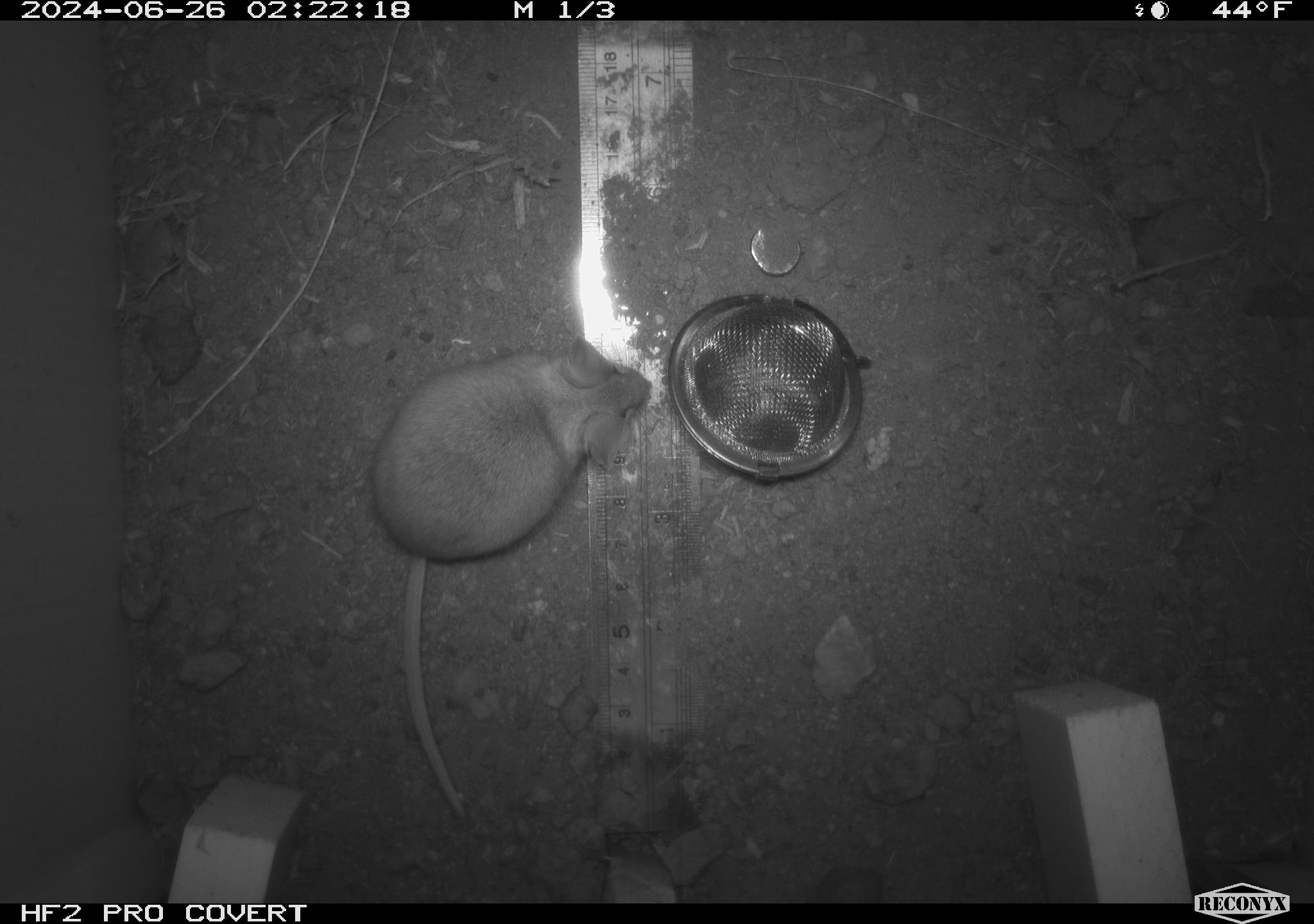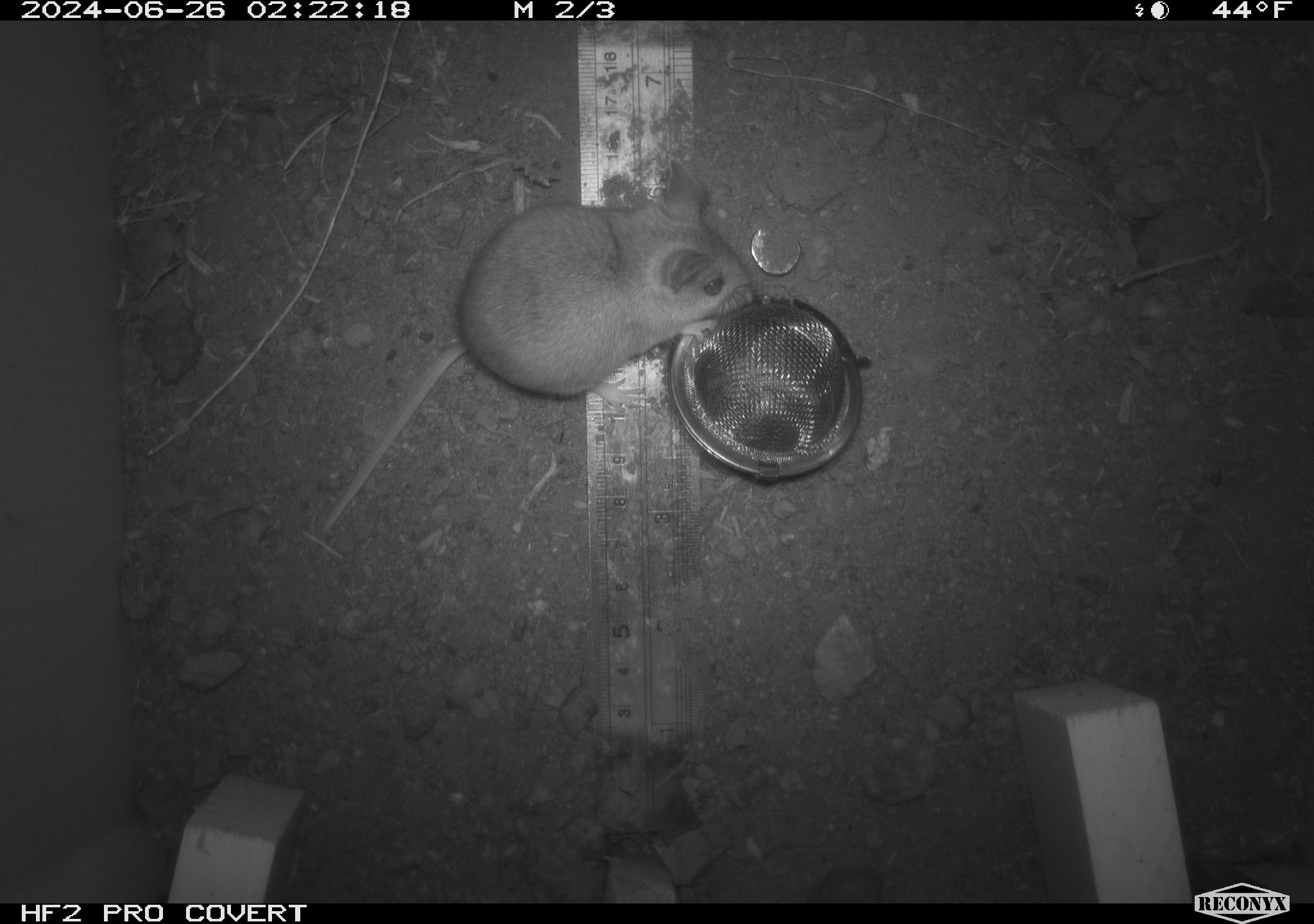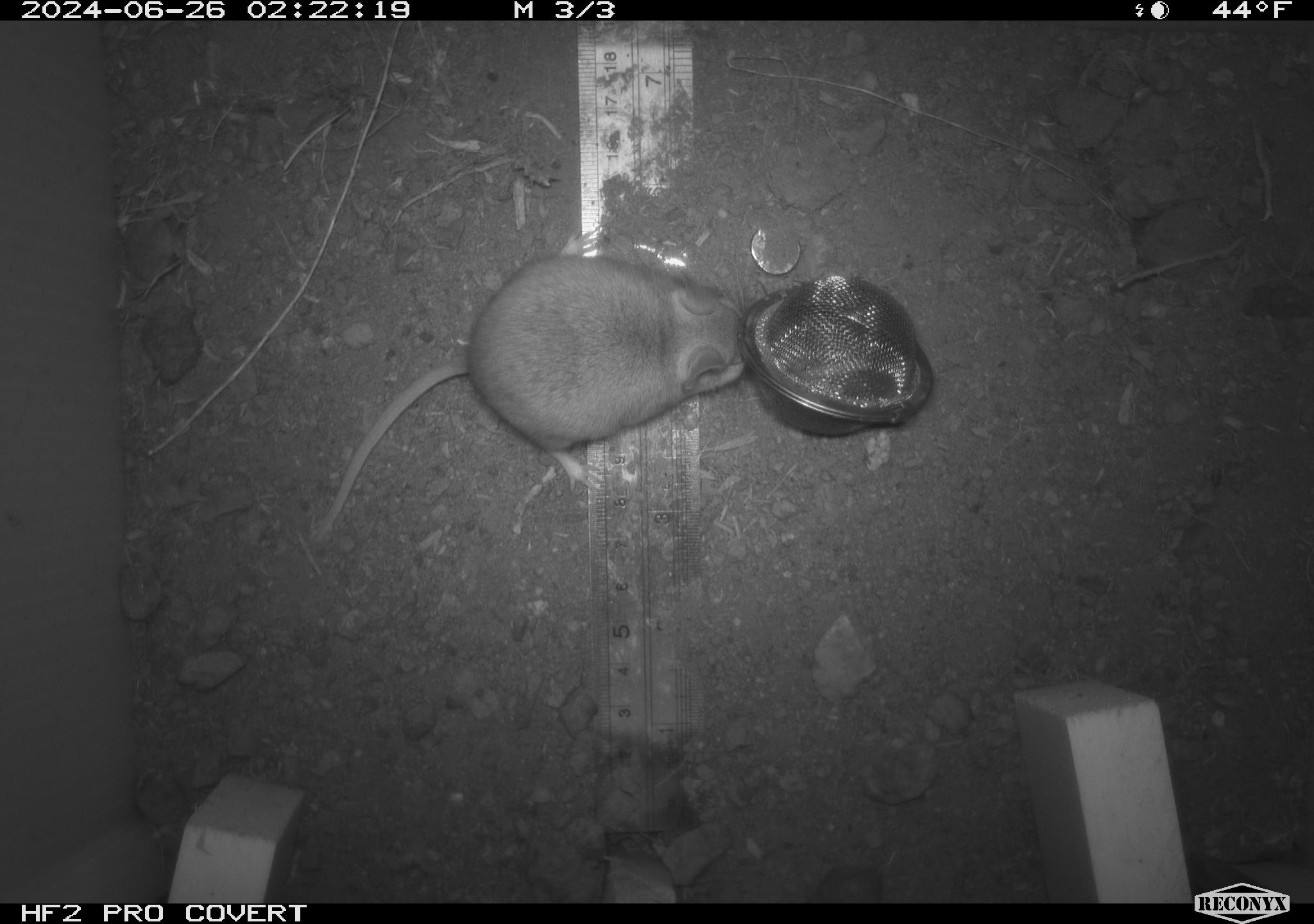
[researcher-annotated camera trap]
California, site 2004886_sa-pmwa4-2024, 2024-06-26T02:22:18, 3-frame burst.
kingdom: Animalia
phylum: Chordata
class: Mammalia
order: Rodentia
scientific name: Rodentia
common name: mouse species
Mouse species (Rodentia).